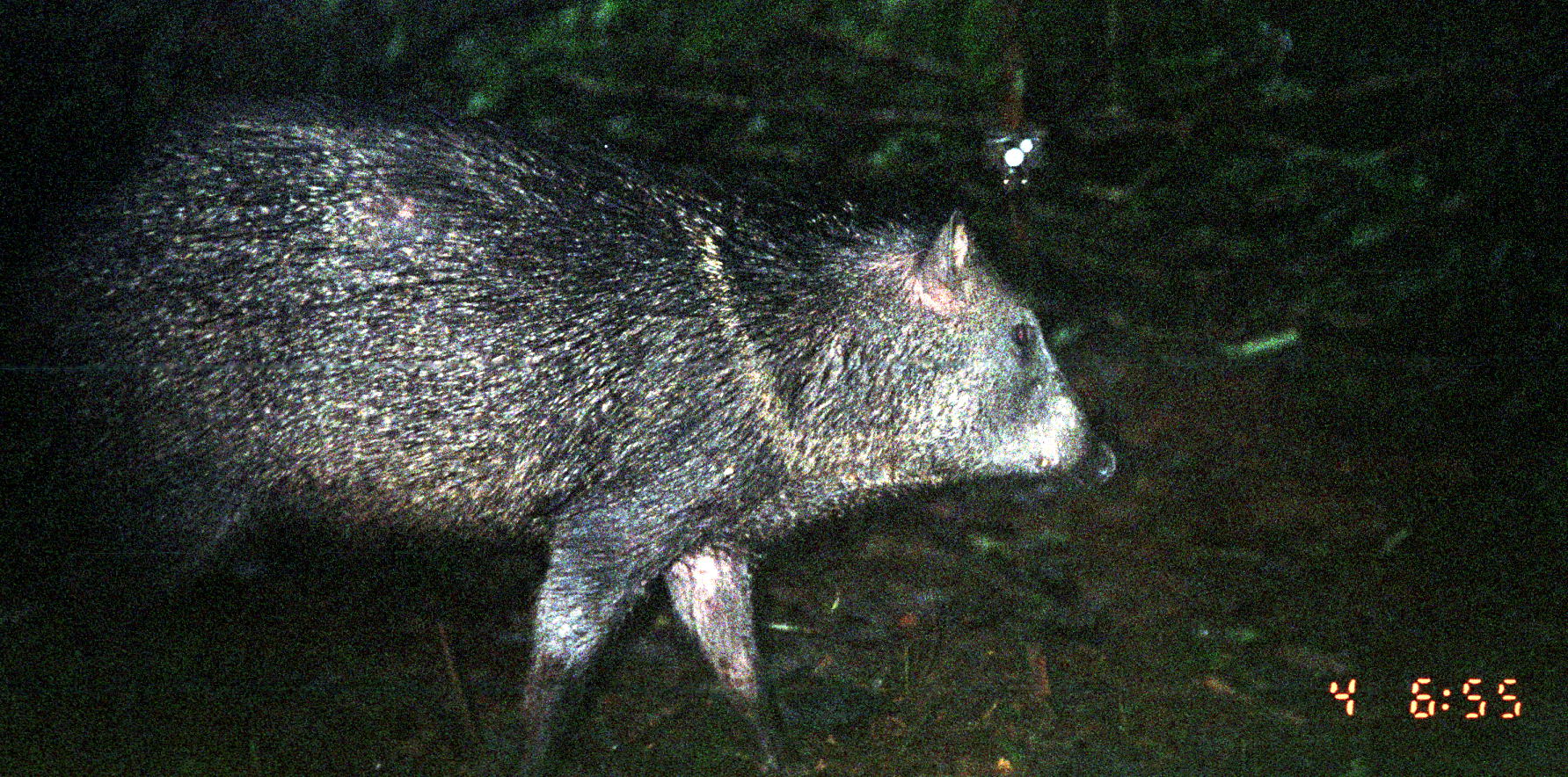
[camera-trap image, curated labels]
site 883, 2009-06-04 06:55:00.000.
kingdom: Animalia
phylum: Chordata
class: Mammalia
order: Artiodactyla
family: Tayassuidae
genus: Pecari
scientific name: Pecari tajacu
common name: collared peccary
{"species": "Pecari tajacu (collared peccary)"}